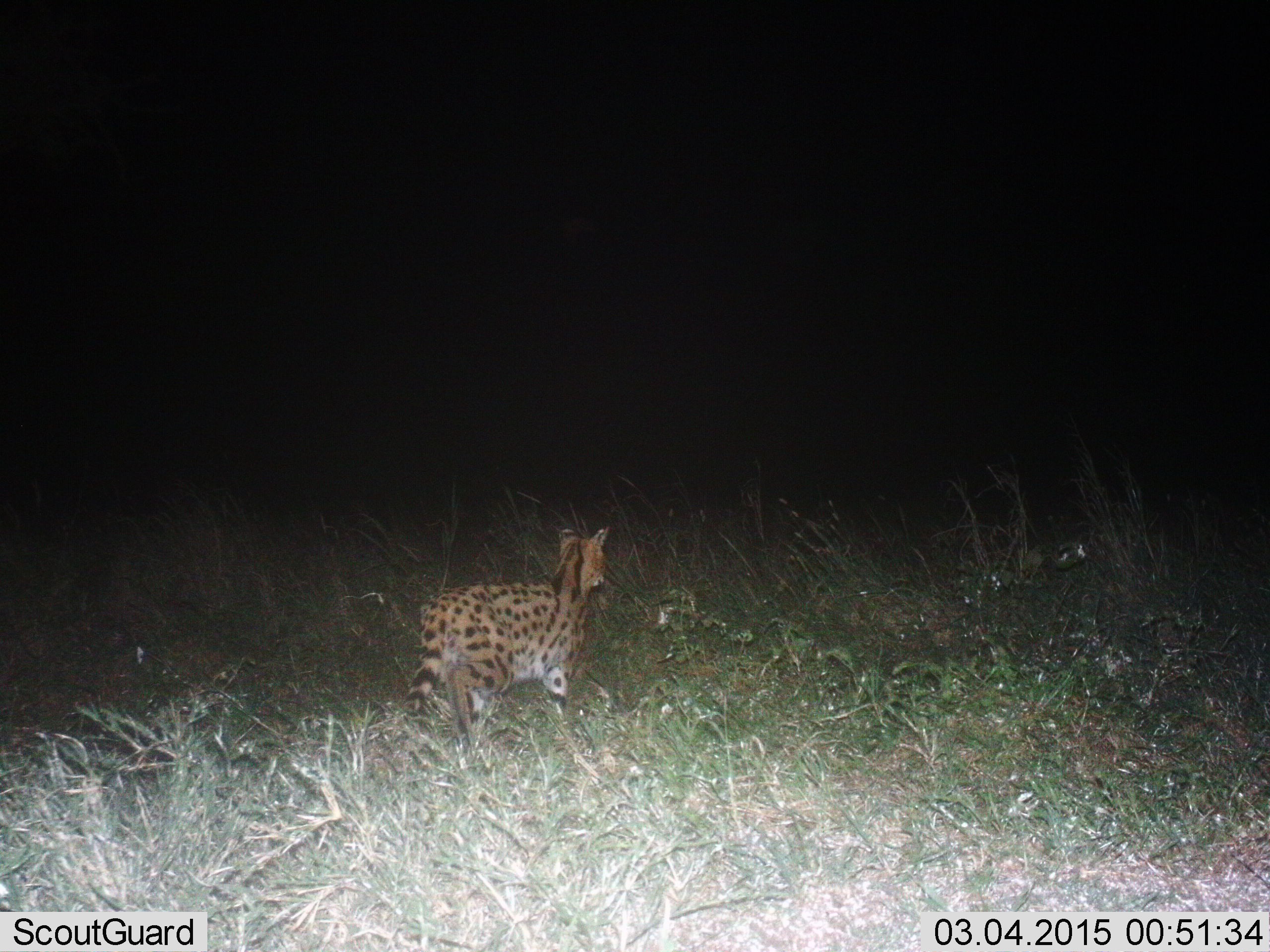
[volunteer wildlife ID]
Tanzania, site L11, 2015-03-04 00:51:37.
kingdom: Animalia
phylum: Chordata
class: Mammalia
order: Carnivora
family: Felidae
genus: Leptailurus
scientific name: Leptailurus serval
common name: serval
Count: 1.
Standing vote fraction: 50%.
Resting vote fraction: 0%.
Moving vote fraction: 50%.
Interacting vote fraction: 0%.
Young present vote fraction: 0%.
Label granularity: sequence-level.